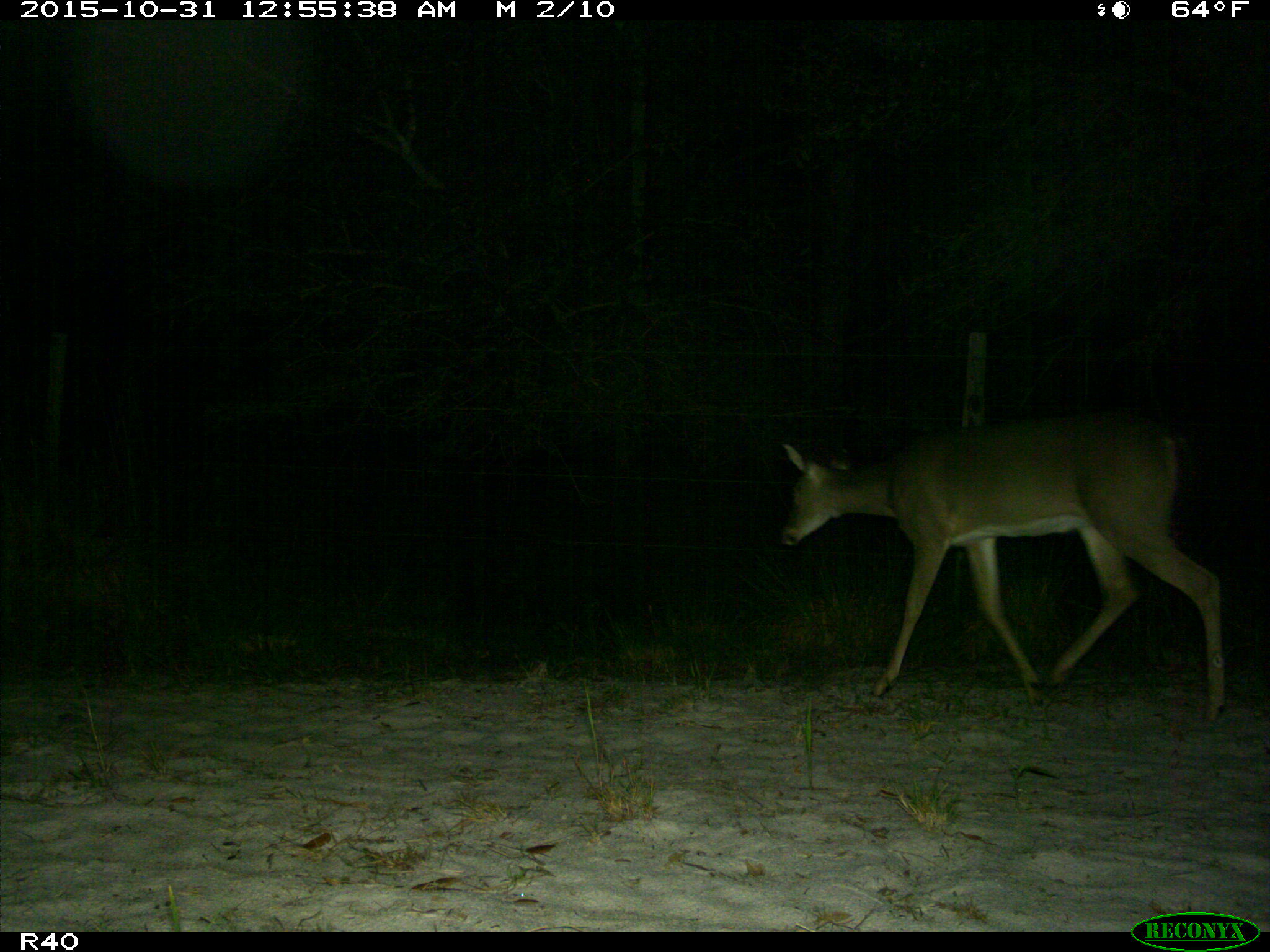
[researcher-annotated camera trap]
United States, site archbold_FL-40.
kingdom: Animalia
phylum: Chordata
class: Mammalia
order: Artiodactyla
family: Cervidae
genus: Odocoileus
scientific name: Odocoileus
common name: deer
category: unidentified deer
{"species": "unidentified deer (deer) (Odocoileus)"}